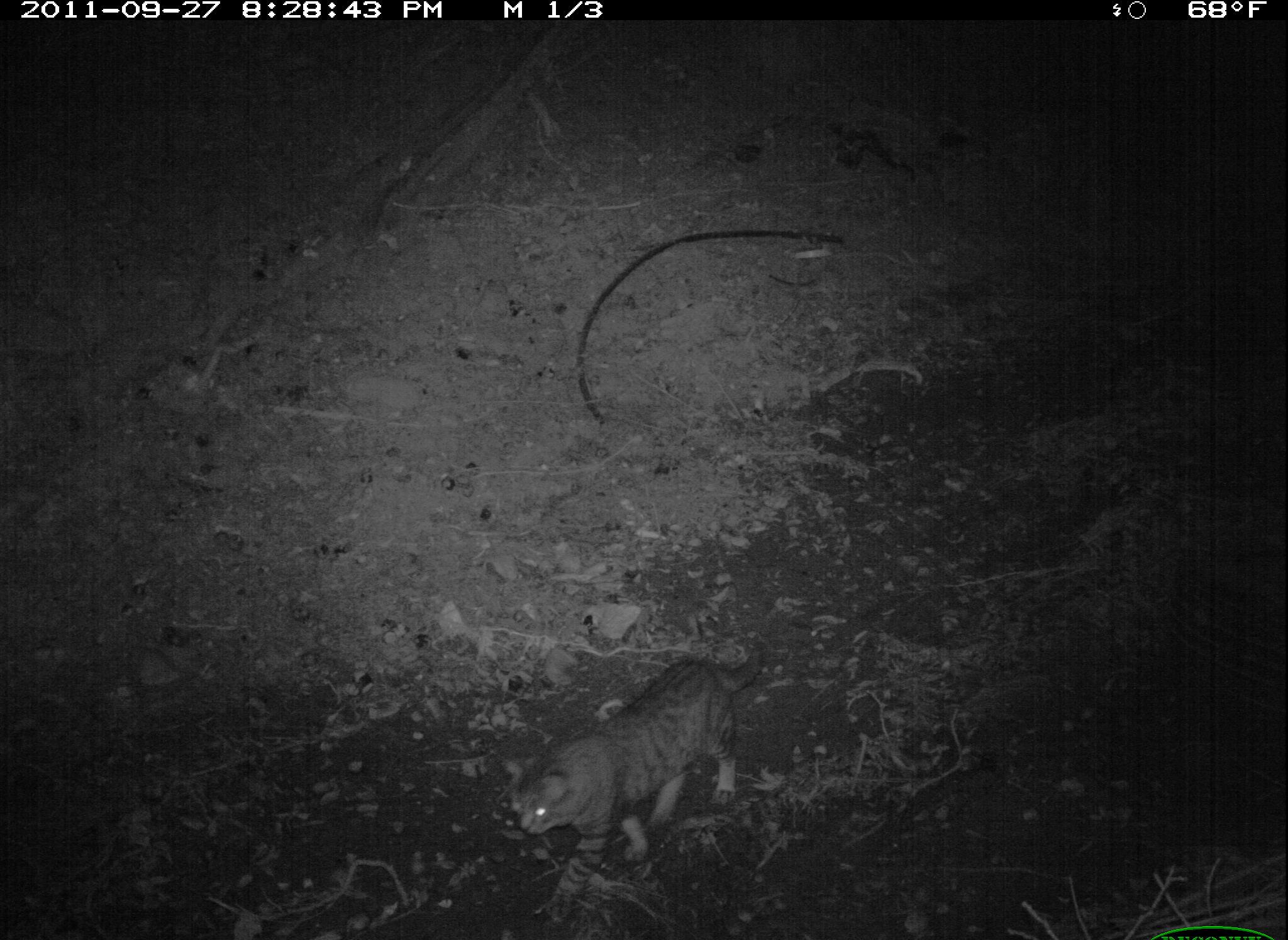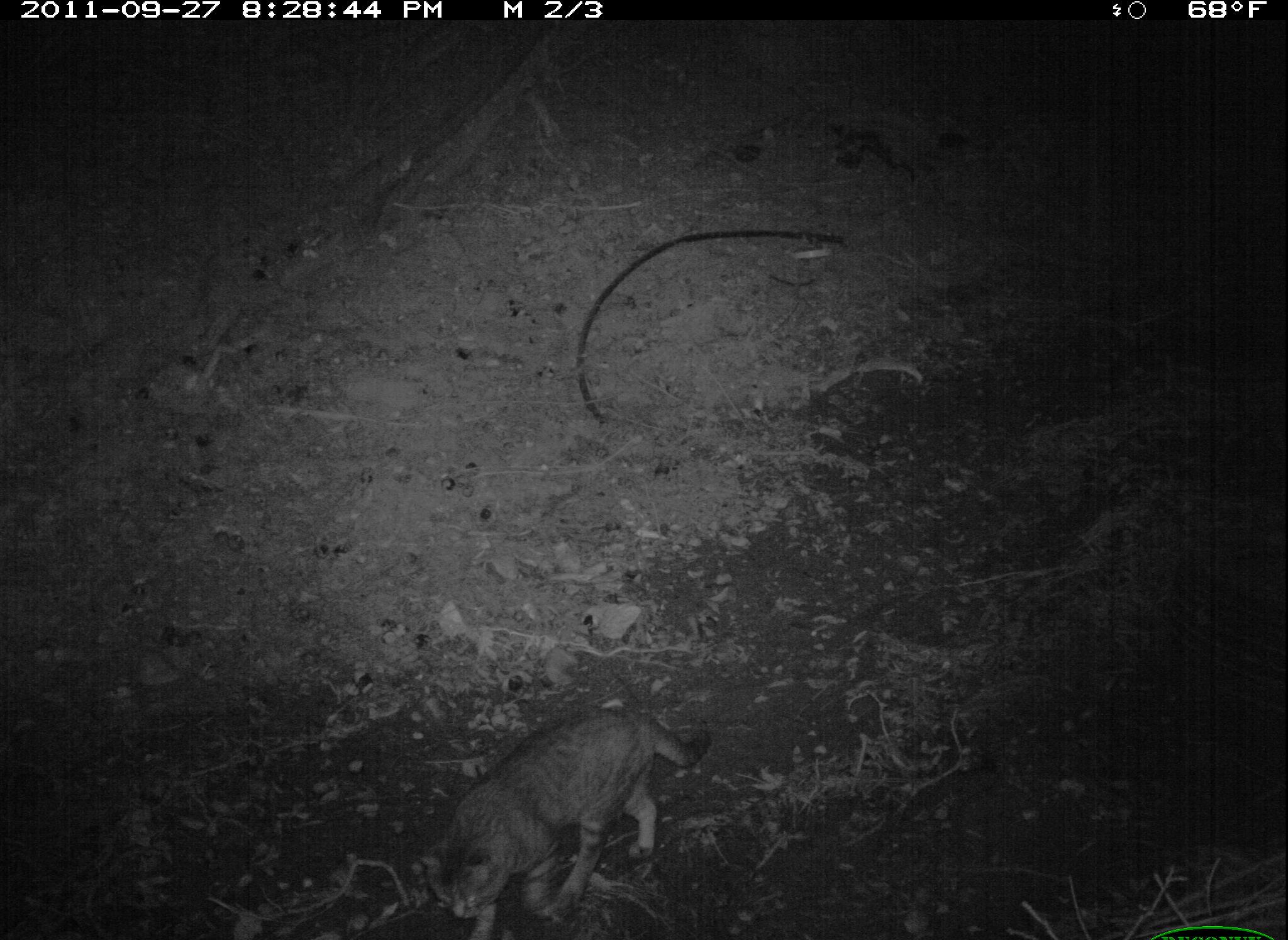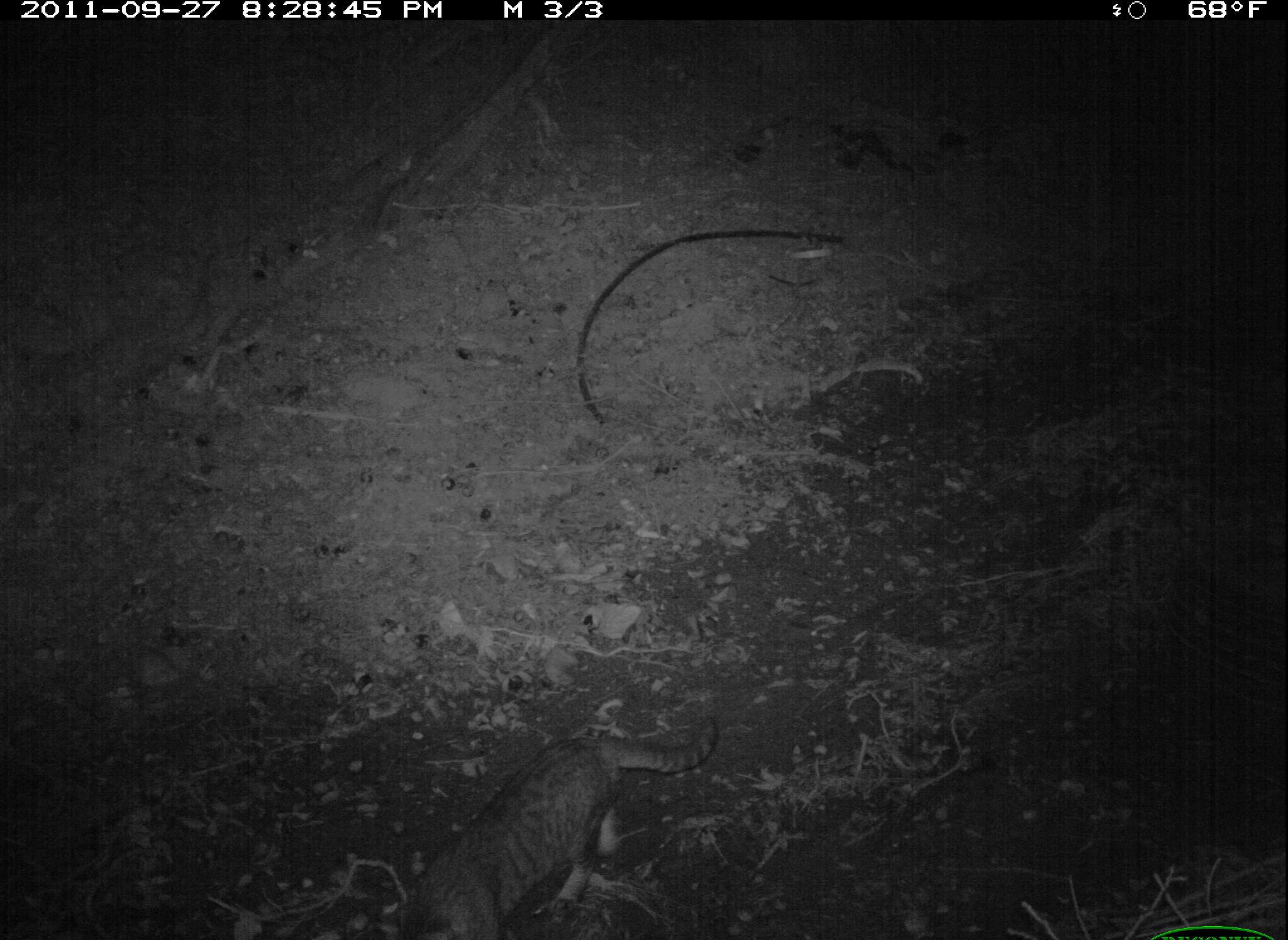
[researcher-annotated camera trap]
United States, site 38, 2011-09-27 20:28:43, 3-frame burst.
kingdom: Animalia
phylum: Chordata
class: Mammalia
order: Carnivora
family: Felidae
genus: Felis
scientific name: Felis catus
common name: cat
Cat (Felis catus).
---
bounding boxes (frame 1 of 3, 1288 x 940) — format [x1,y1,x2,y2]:
cat: [488,641,773,933]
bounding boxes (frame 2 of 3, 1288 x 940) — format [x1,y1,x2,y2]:
cat: [415,691,723,940]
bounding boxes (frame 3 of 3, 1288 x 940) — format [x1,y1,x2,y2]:
cat: [374,701,733,940]